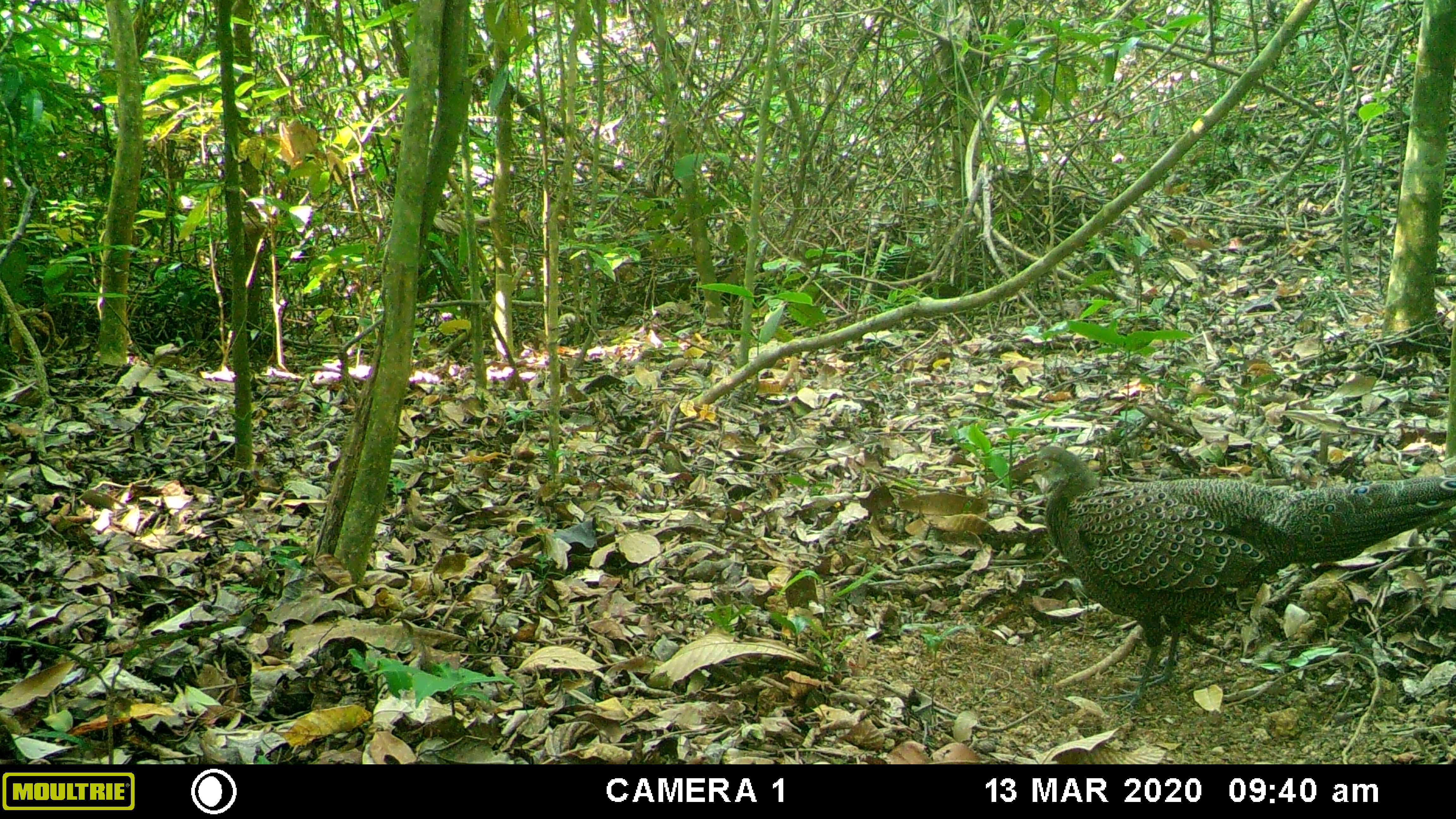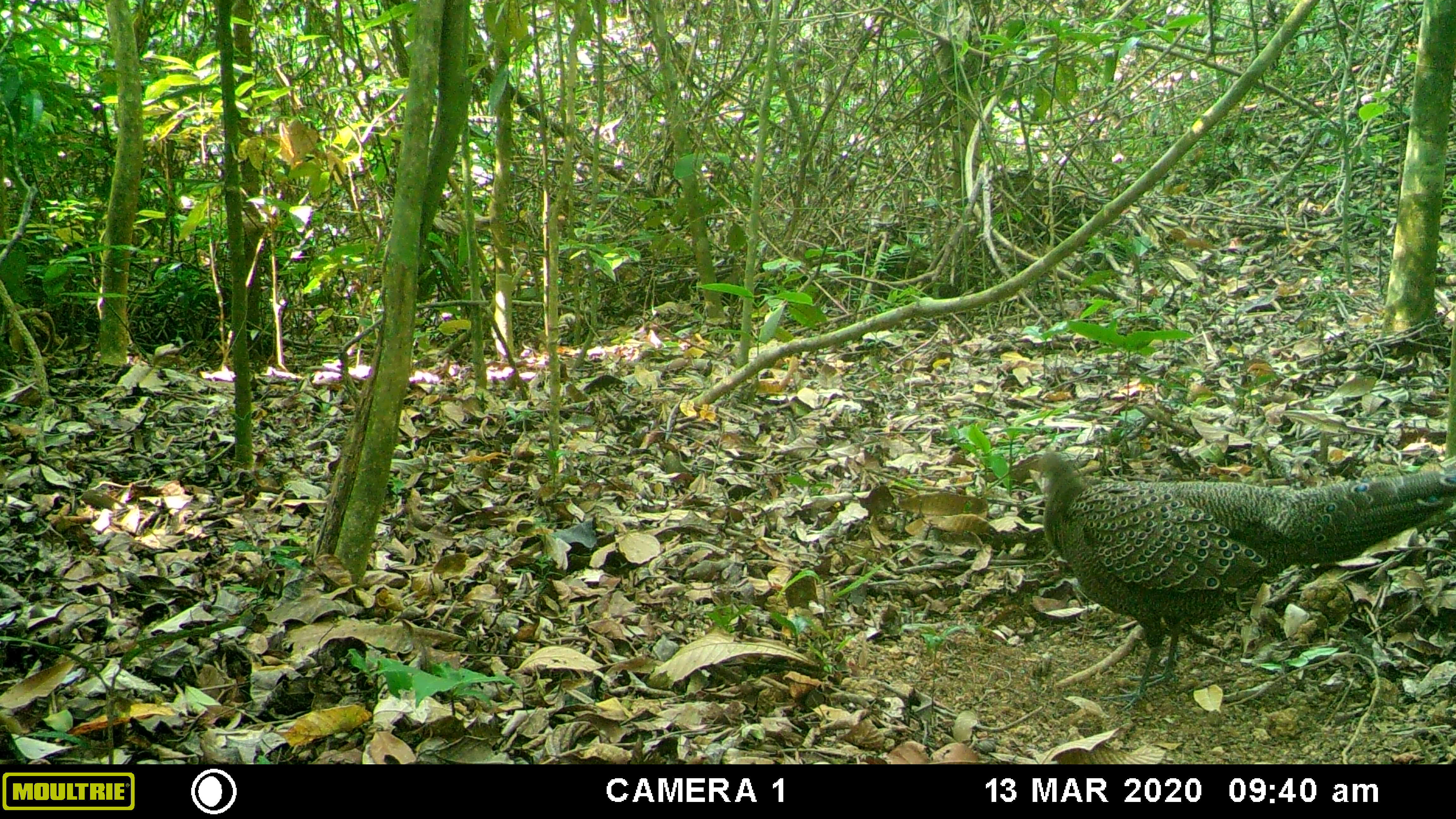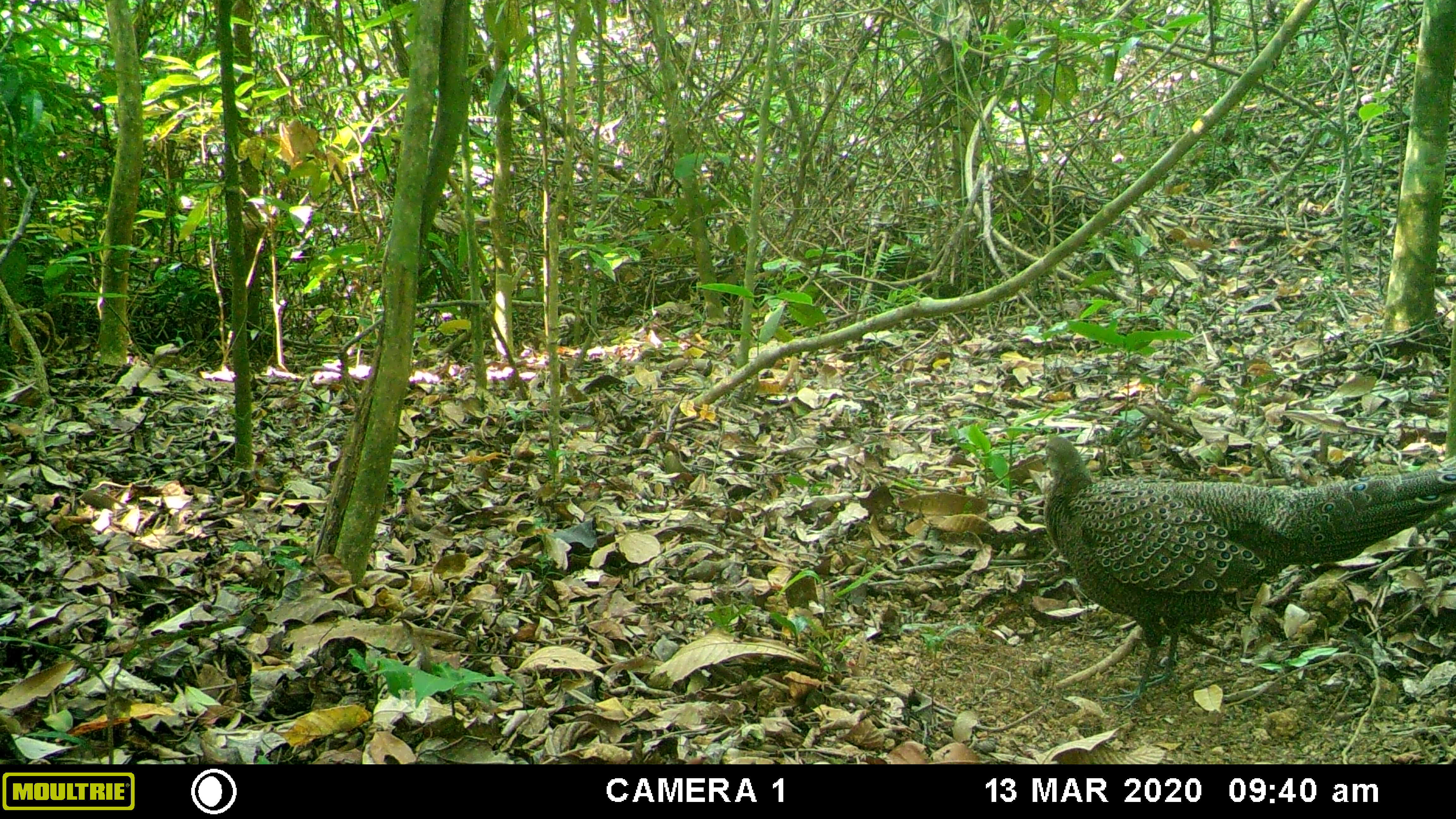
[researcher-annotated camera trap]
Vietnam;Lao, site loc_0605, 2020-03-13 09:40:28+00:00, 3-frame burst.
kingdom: Animalia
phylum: Chordata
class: Aves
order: Galliformes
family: Phasianidae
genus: Polyplectron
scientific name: Polyplectron bicalcaratum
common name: gray peacock-pheasant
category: grey peacock pheasant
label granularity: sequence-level